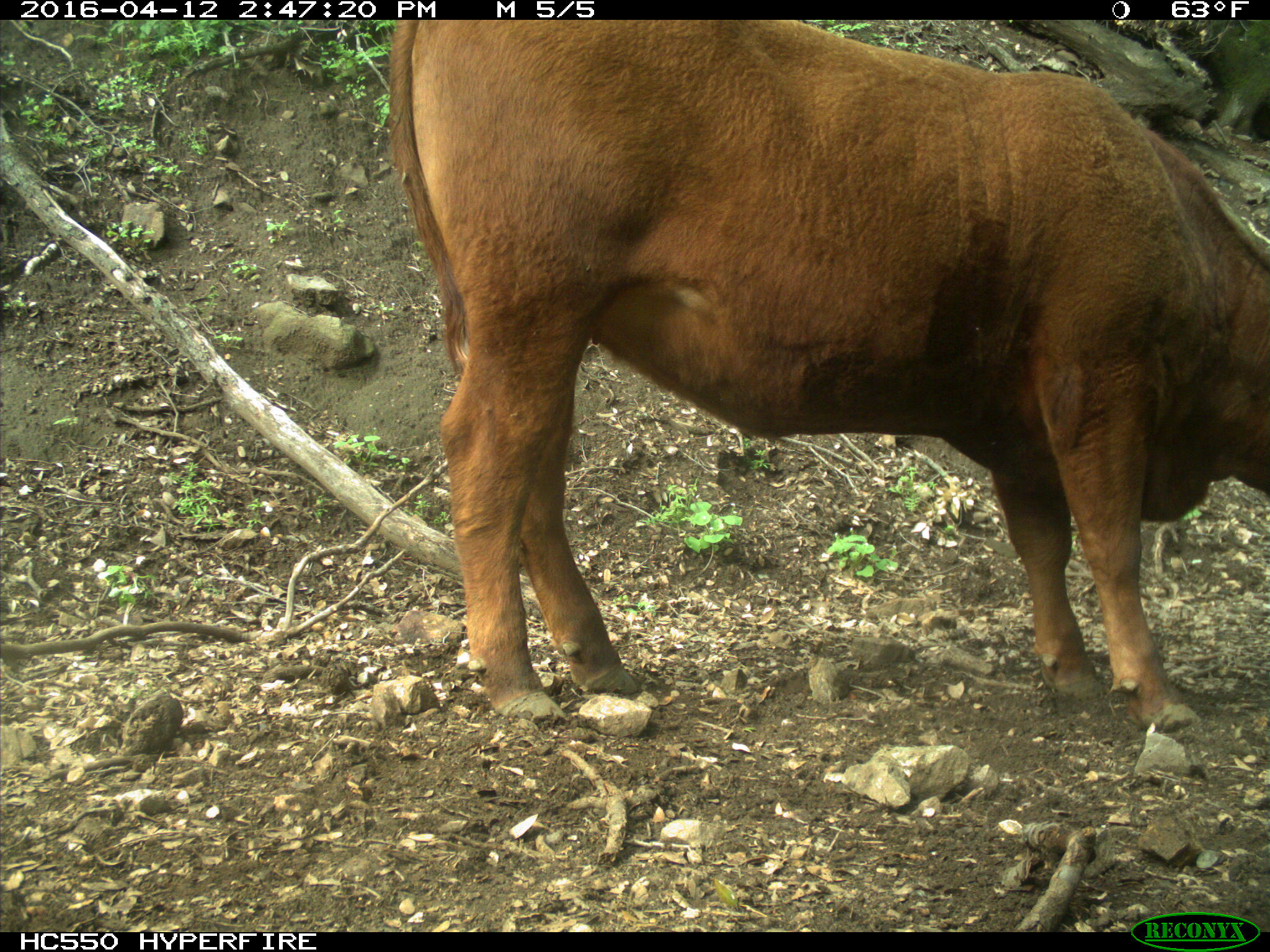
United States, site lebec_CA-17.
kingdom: Animalia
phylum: Chordata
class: Mammalia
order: Artiodactyla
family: Bovidae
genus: Bos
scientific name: Bos taurus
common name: domestic cow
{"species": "Bos taurus (domestic cow)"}